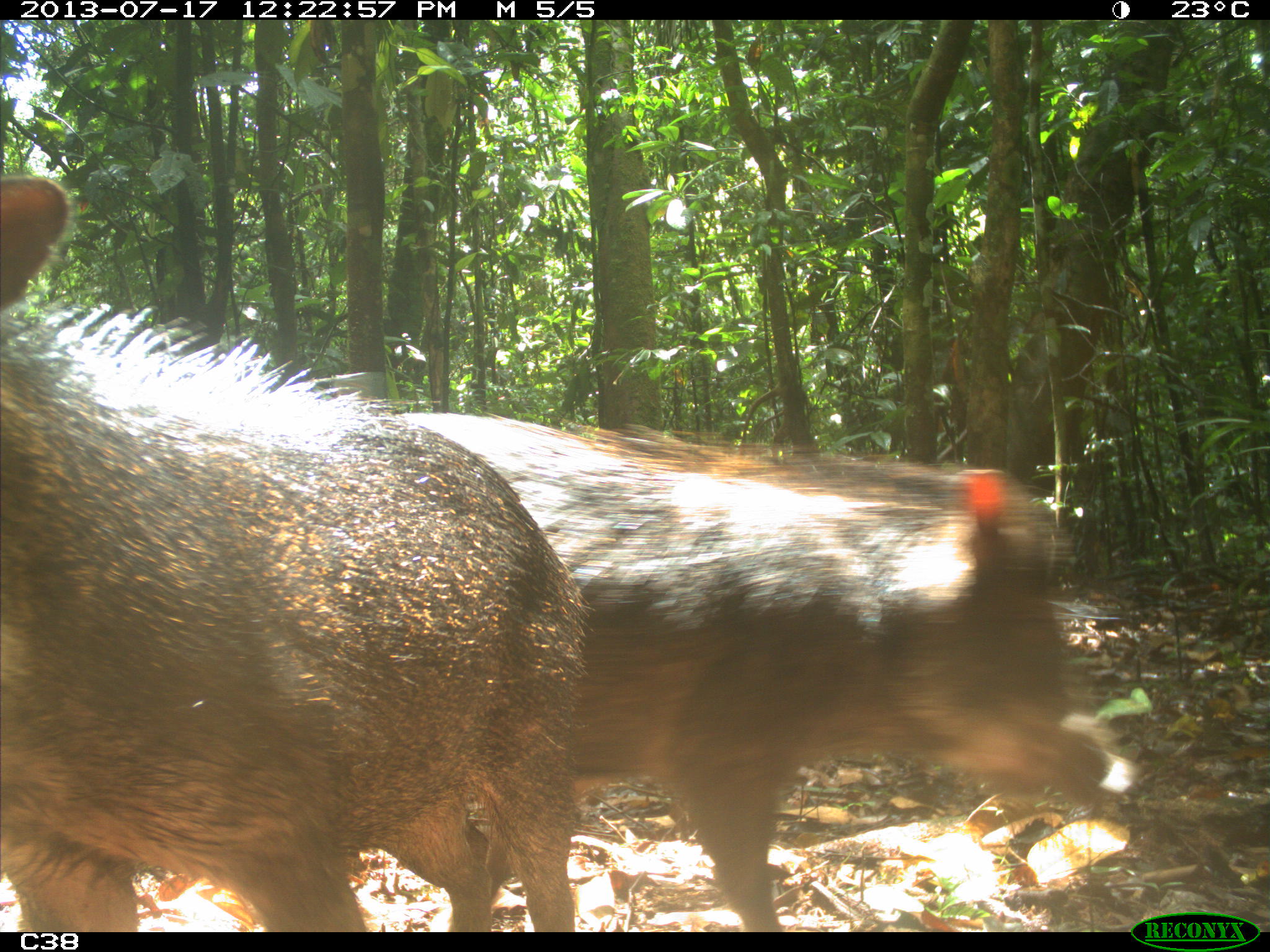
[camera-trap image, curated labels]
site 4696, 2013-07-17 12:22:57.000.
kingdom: Animalia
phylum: Chordata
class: Mammalia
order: Artiodactyla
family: Tayassuidae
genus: Tayassu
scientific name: Tayassu pecari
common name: white-lipped peccary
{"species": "Tayassu pecari (white-lipped peccary)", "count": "9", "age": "adult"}